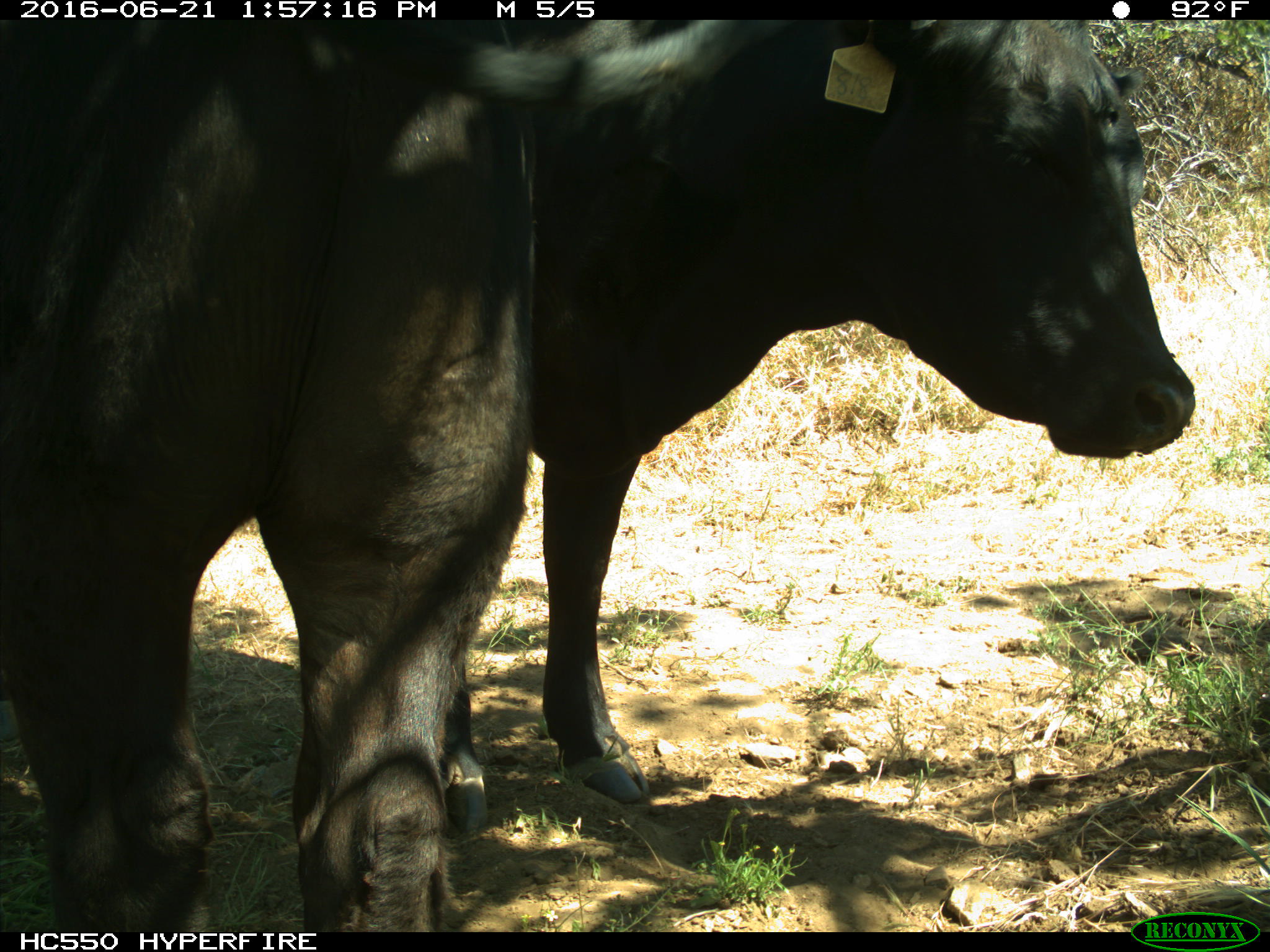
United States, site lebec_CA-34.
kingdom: Animalia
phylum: Chordata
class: Mammalia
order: Artiodactyla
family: Bovidae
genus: Bos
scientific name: Bos taurus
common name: domestic cow